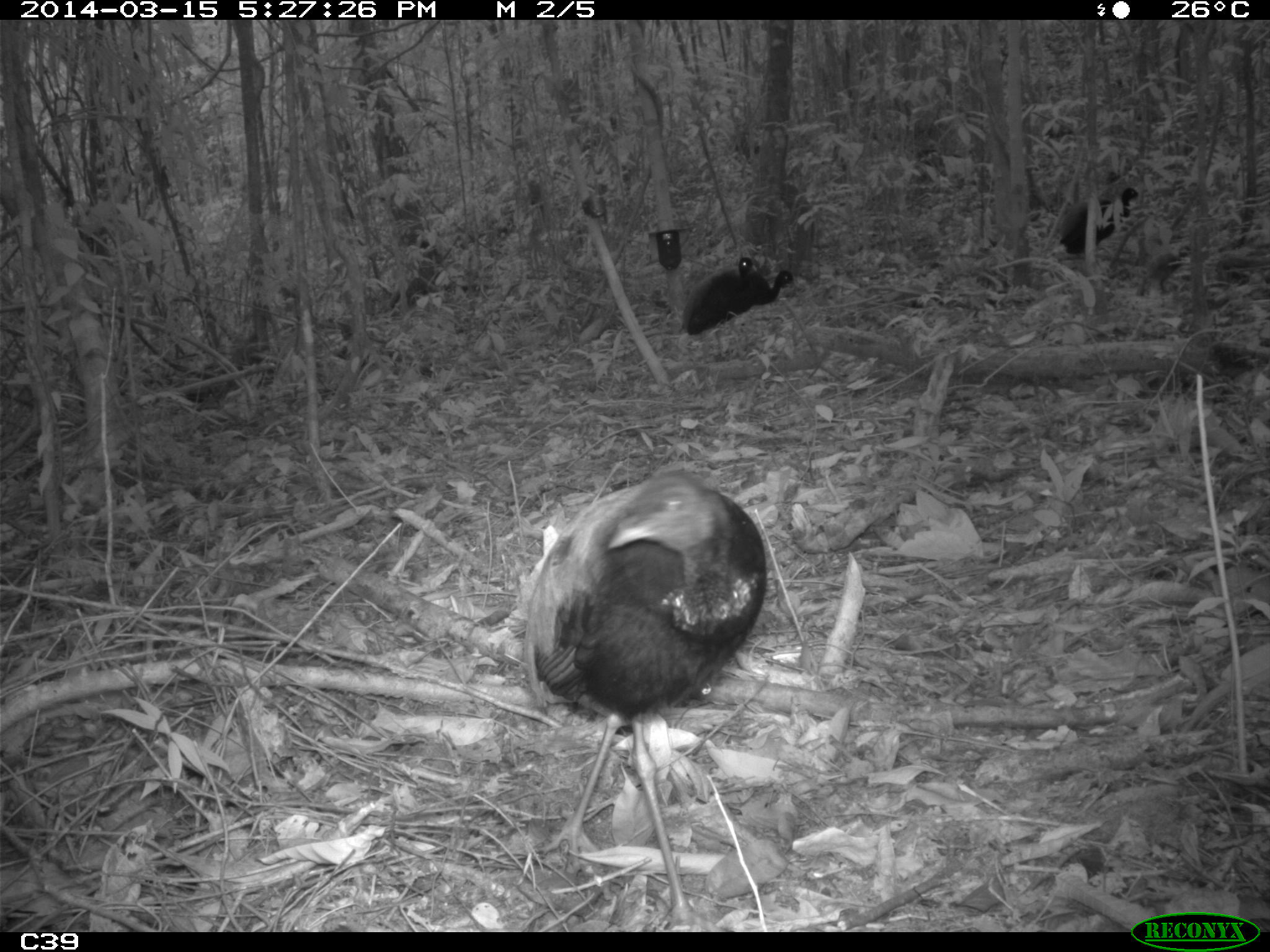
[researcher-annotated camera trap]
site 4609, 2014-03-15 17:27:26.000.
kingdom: Animalia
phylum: Chordata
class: Aves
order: Gruiformes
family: Psophiidae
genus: Psophia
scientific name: Psophia crepitans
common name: gray-winged trumpeter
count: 8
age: adult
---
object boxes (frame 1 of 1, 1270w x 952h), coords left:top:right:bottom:
psophia crepitans: 521:465:767:931; 680:265:804:358; 1058:187:1141:257